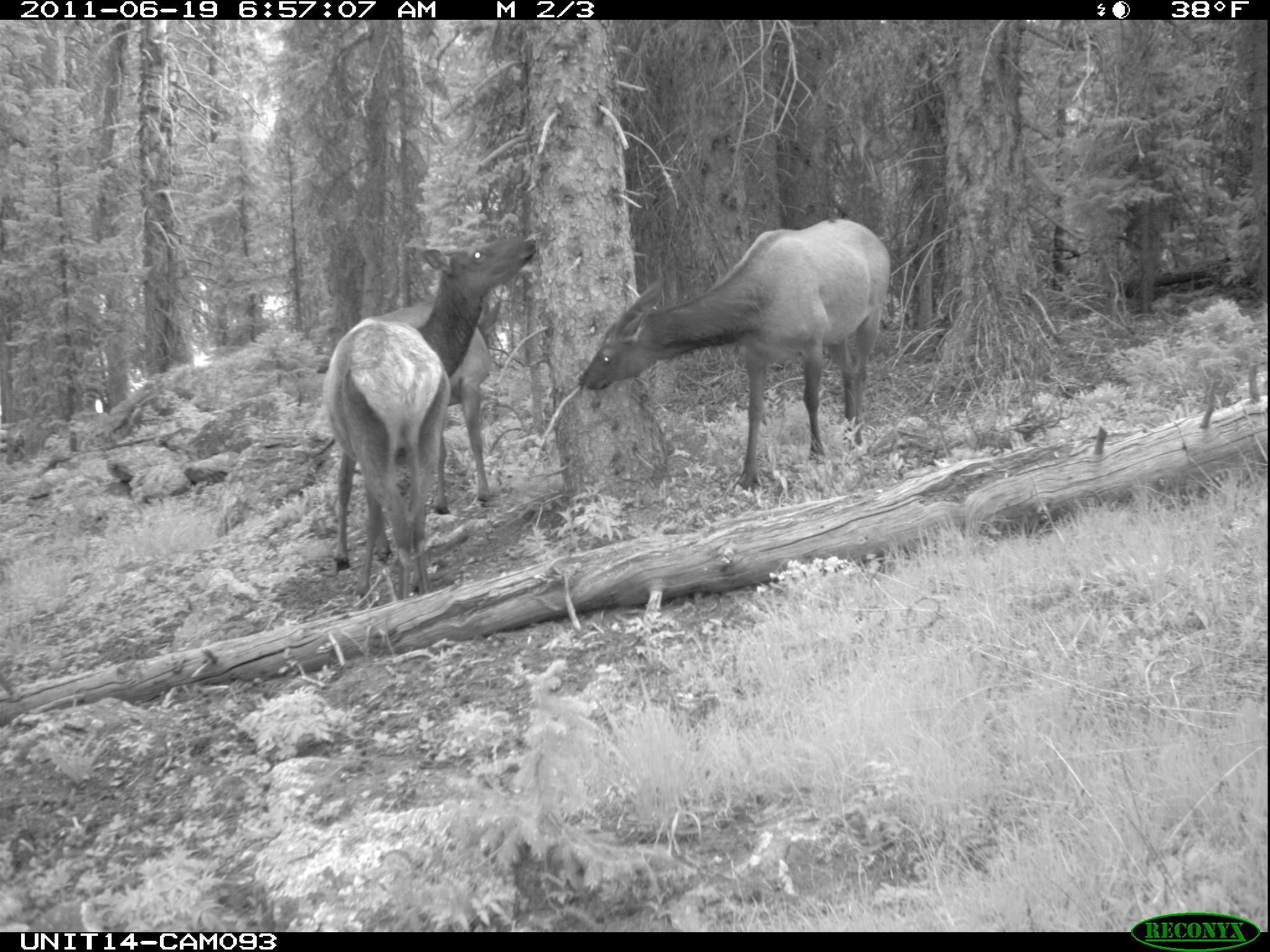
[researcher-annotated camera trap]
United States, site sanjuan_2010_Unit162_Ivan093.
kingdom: Animalia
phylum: Chordata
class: Mammalia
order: Artiodactyla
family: Cervidae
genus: Cervus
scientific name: Cervus elaphus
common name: red deer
Cervus elaphus (red deer).